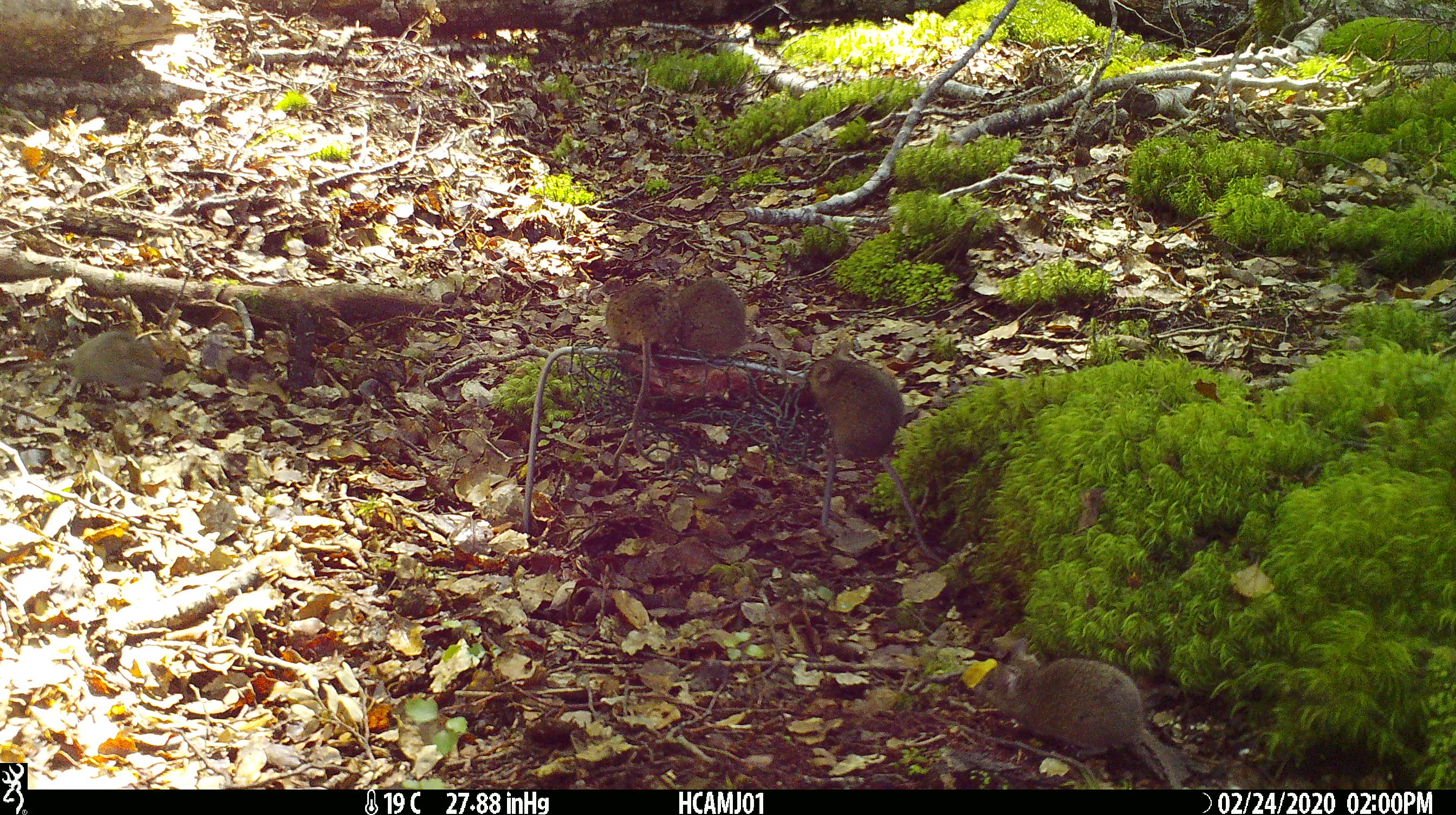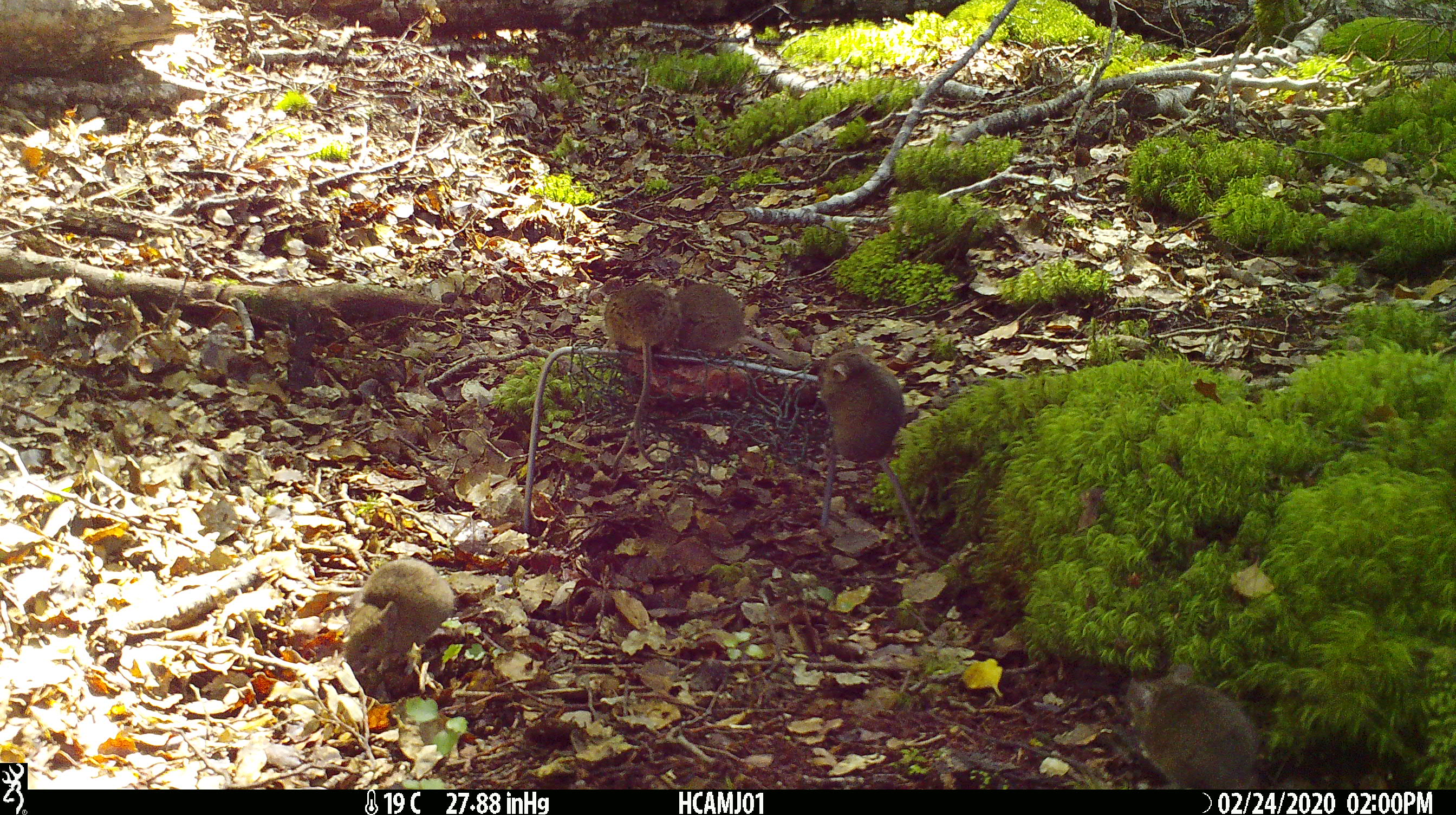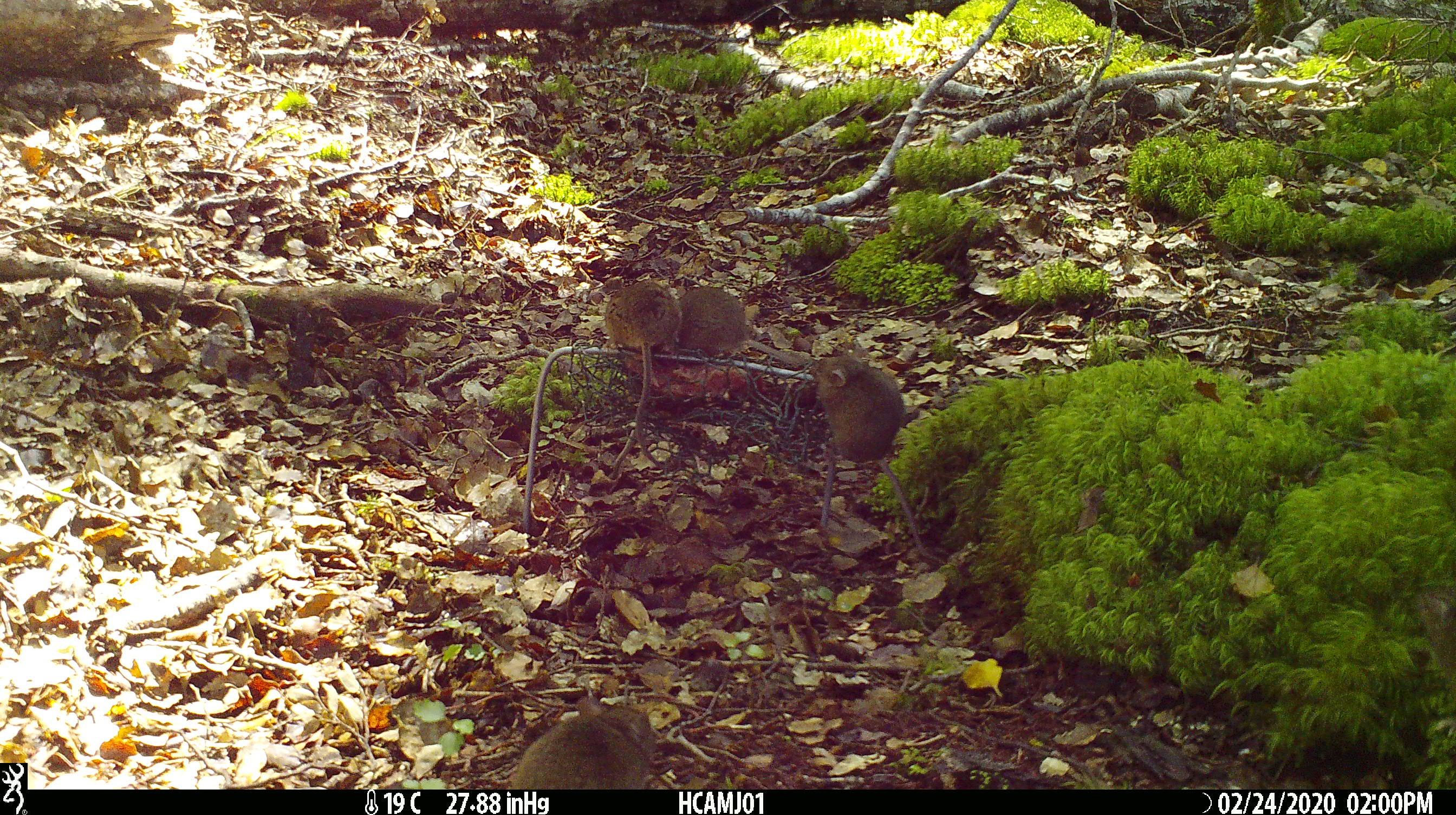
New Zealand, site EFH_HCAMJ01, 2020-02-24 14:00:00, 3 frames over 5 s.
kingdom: Animalia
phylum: Chordata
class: Mammalia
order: Rodentia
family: Muridae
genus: Mus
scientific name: Mus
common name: mouse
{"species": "mouse (Mus)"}